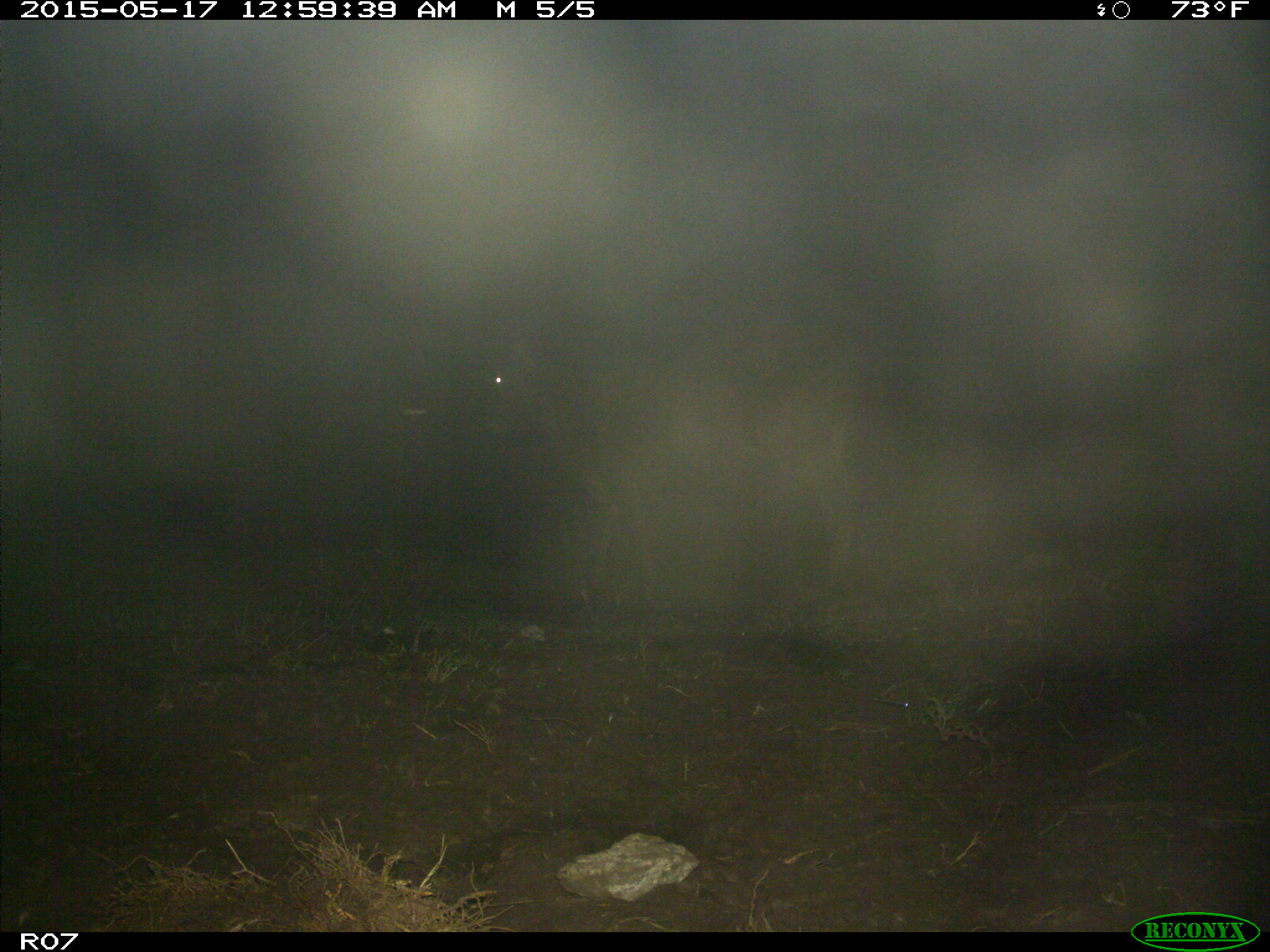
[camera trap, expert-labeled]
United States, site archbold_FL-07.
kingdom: Animalia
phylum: Chordata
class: Mammalia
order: Artiodactyla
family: Bovidae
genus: Bos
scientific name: Bos taurus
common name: domestic cow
Bos taurus (domestic cow).